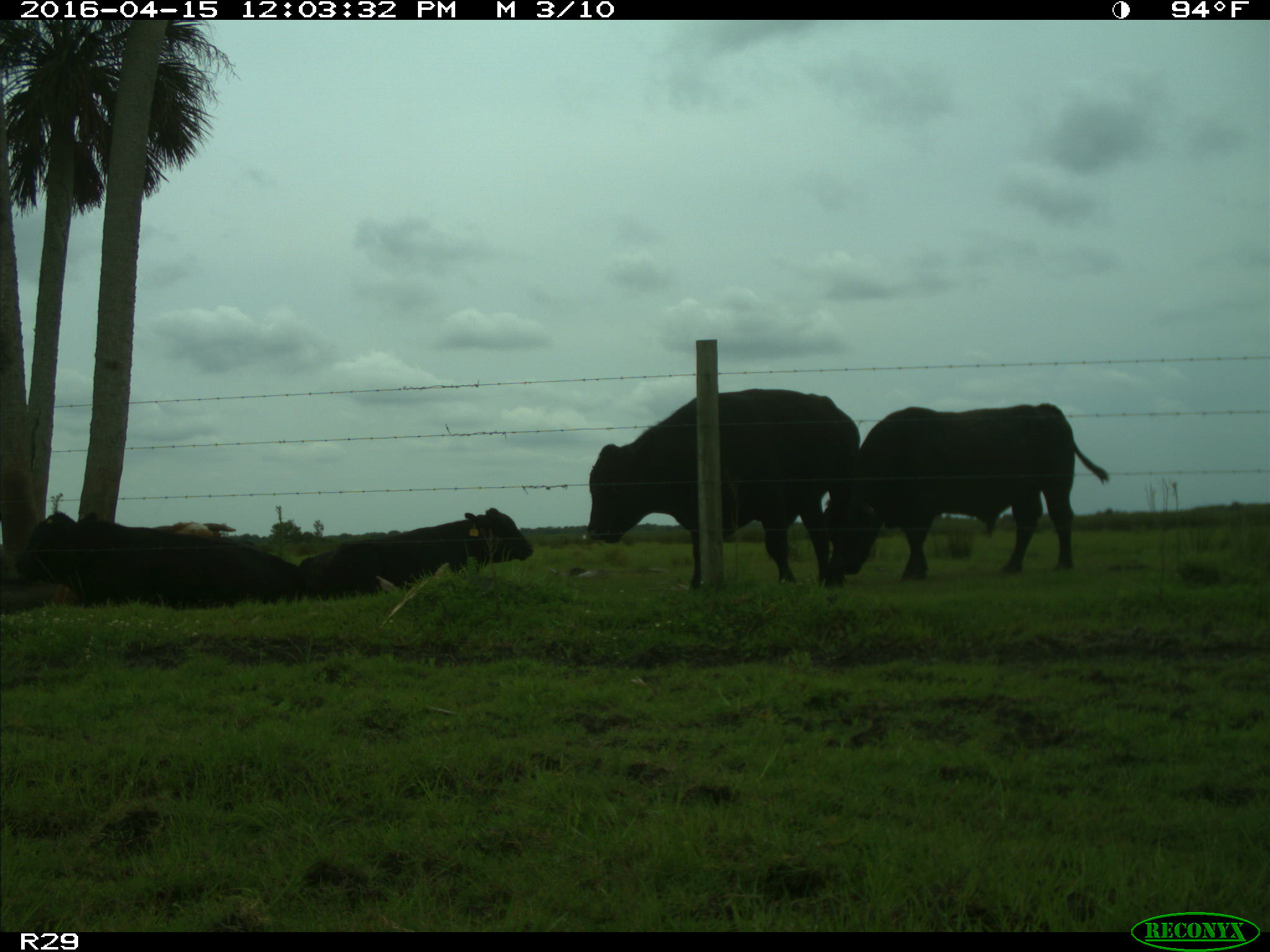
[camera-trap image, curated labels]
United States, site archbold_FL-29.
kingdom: Animalia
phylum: Chordata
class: Mammalia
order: Artiodactyla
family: Bovidae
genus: Bos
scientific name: Bos taurus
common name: domestic cow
Bos taurus (domestic cow).